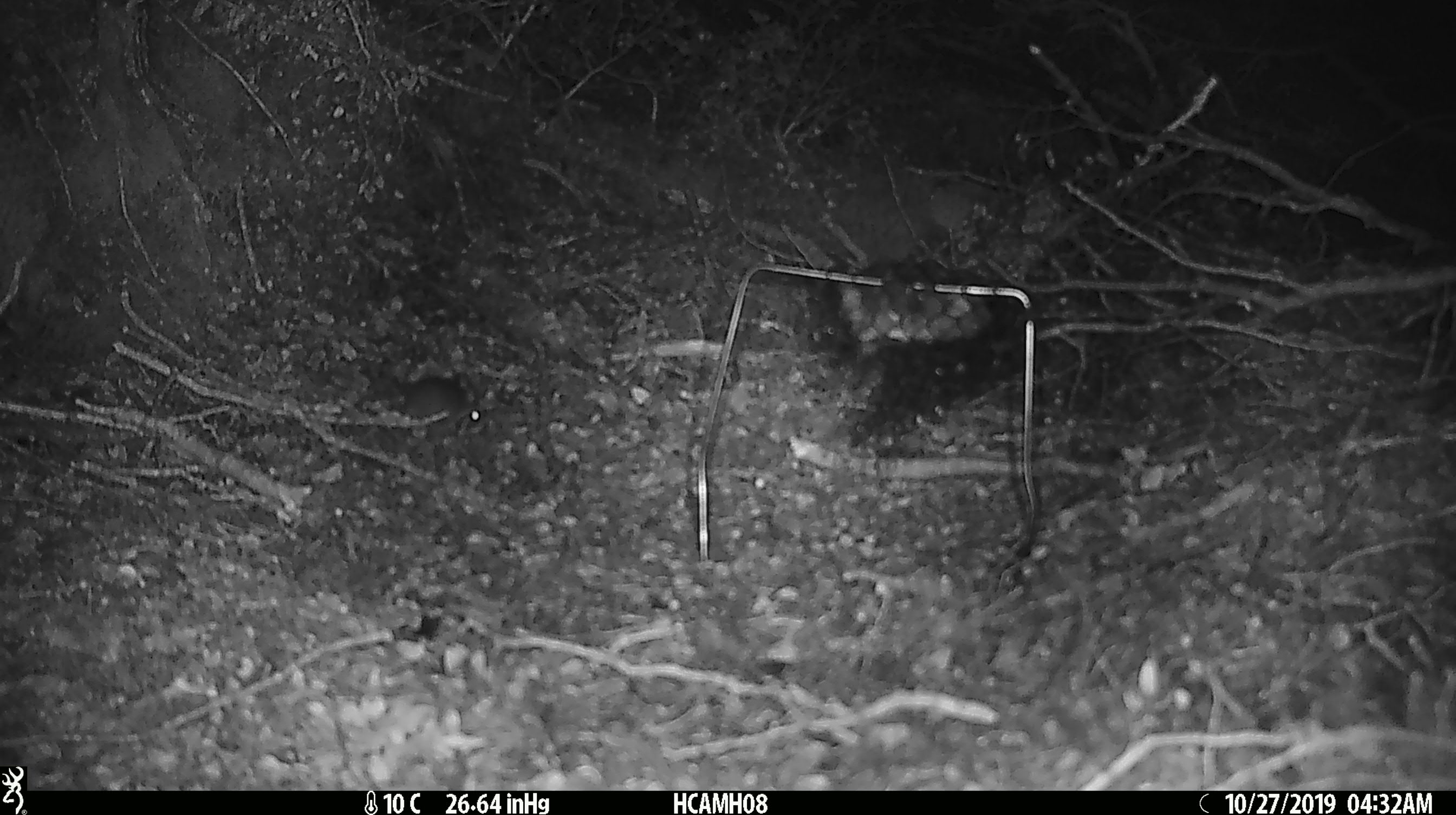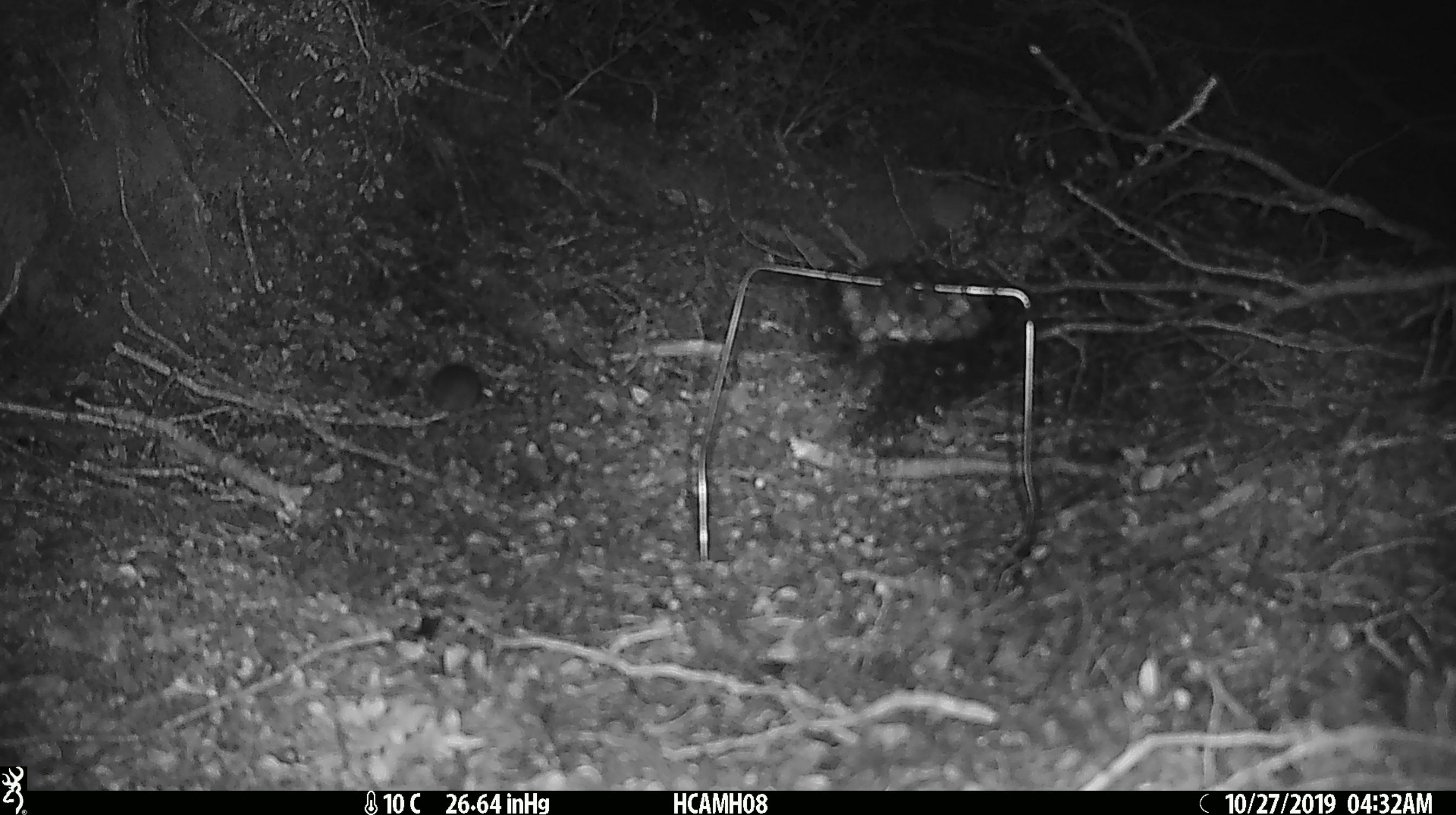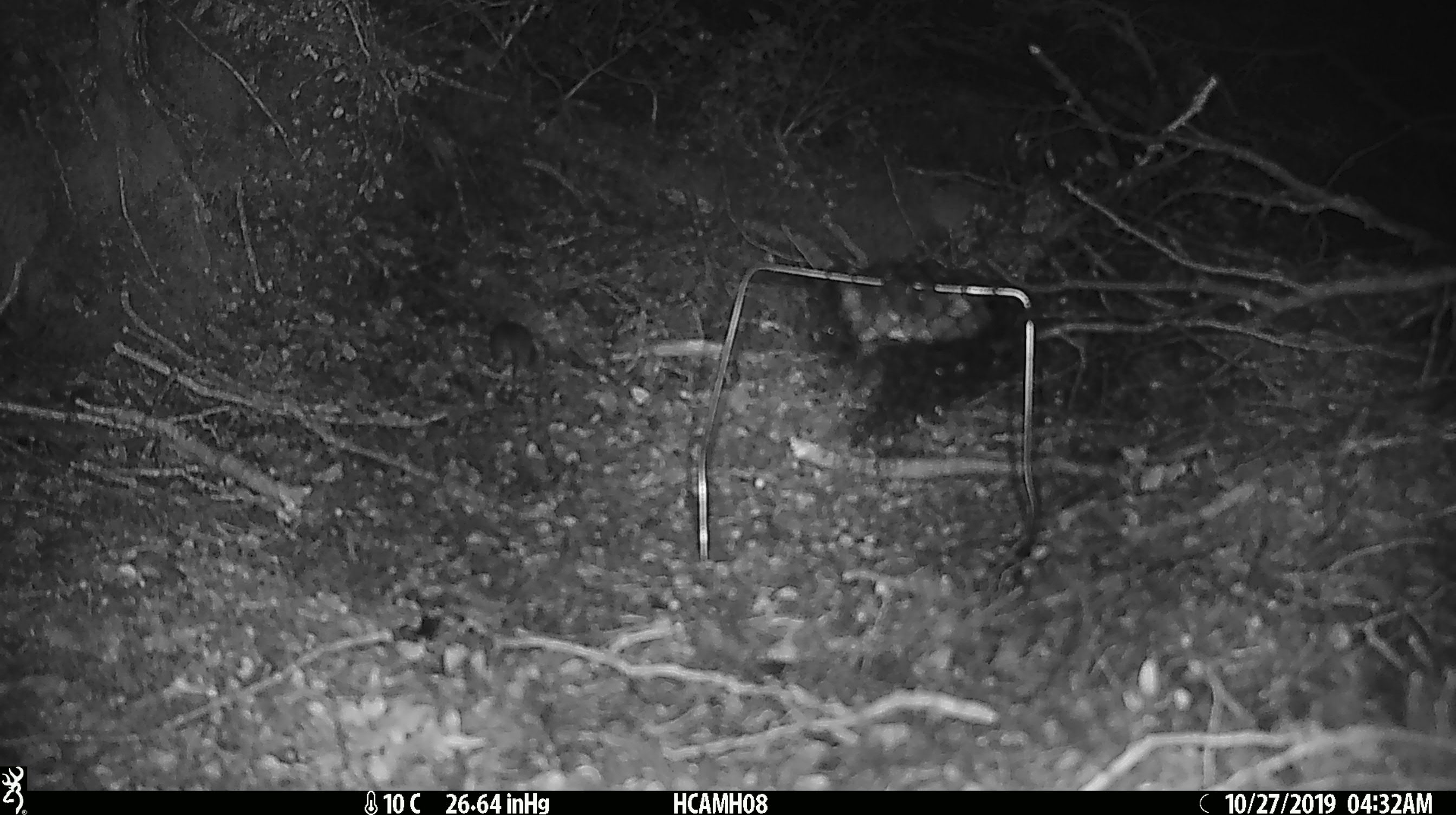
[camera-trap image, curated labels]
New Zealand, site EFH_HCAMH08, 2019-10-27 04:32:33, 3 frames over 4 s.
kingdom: Animalia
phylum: Chordata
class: Mammalia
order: Rodentia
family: Muridae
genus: Mus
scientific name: Mus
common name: mouse